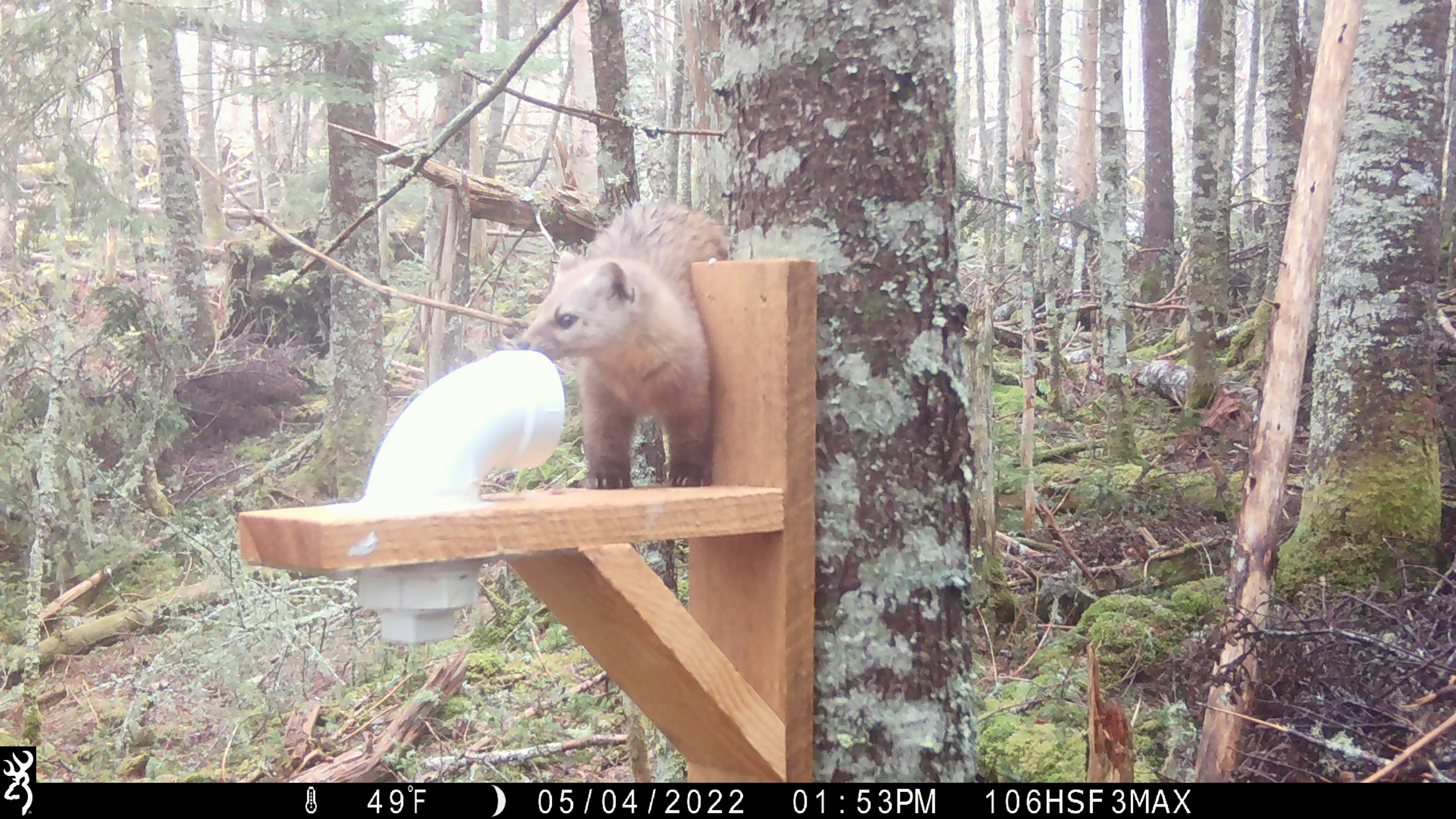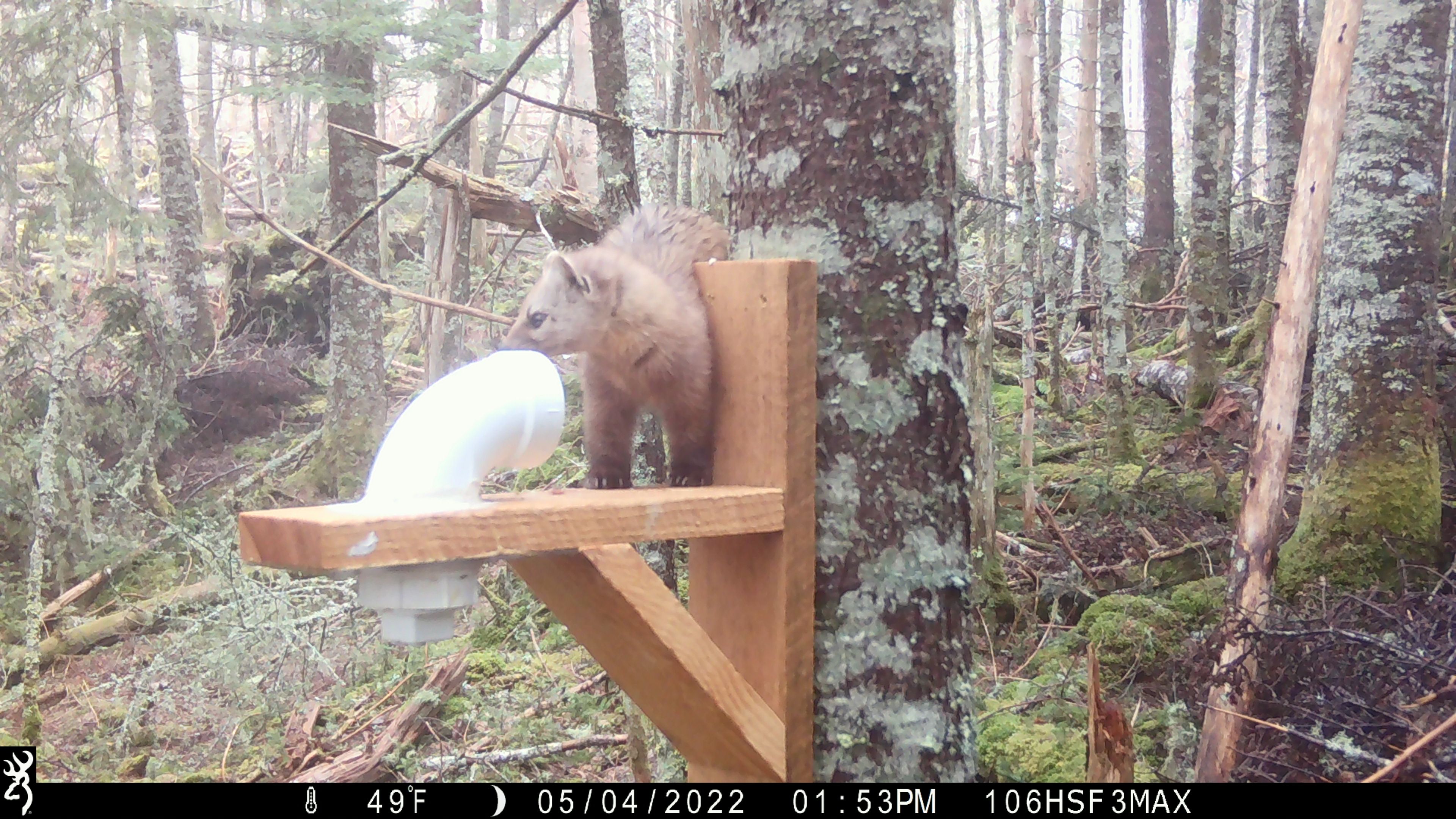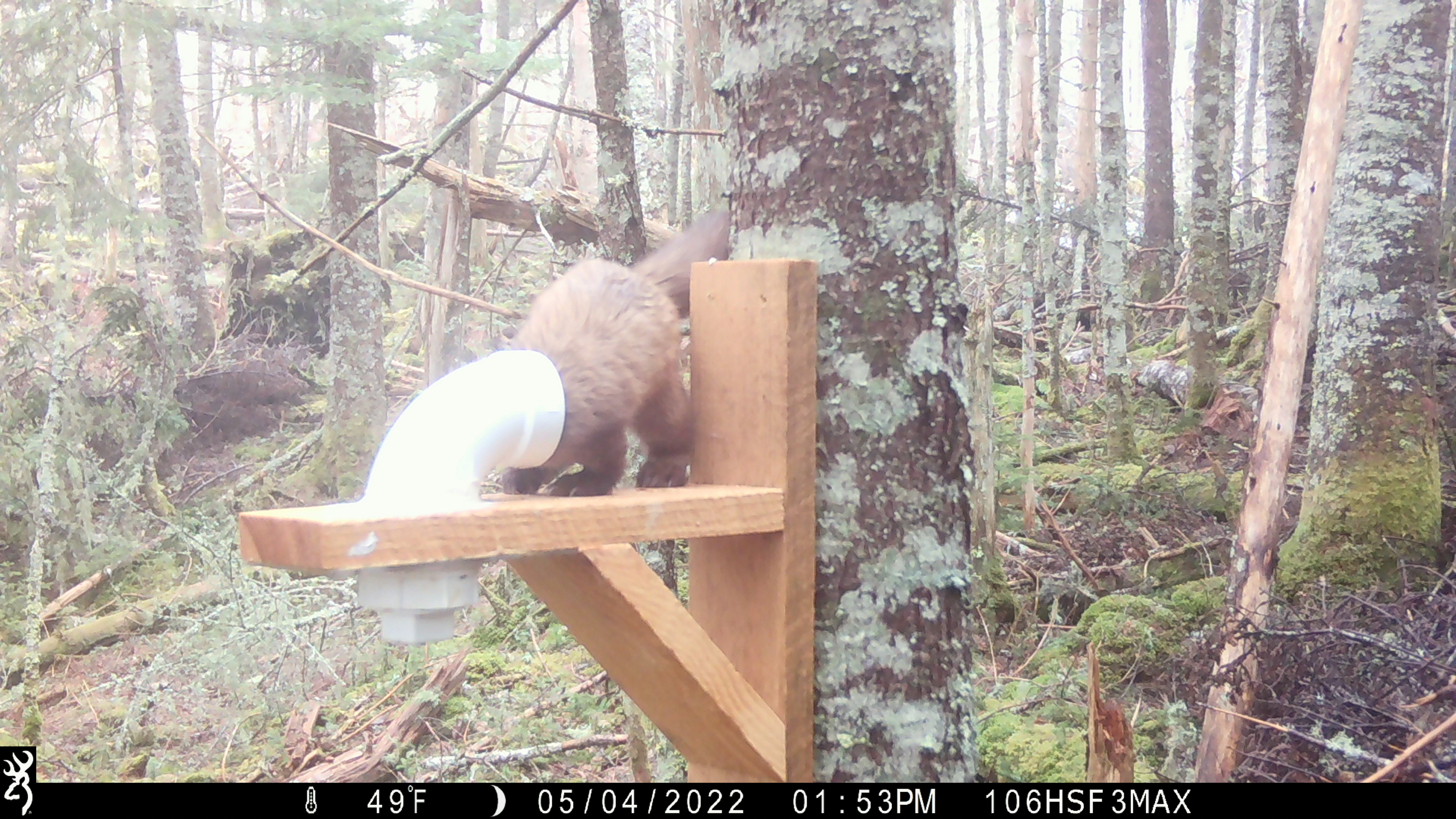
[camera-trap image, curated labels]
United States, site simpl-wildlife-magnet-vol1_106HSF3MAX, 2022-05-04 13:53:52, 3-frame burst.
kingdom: Animalia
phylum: Chordata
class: Mammalia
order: Carnivora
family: Mustelidae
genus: Martes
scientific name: Martes americana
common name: american marten